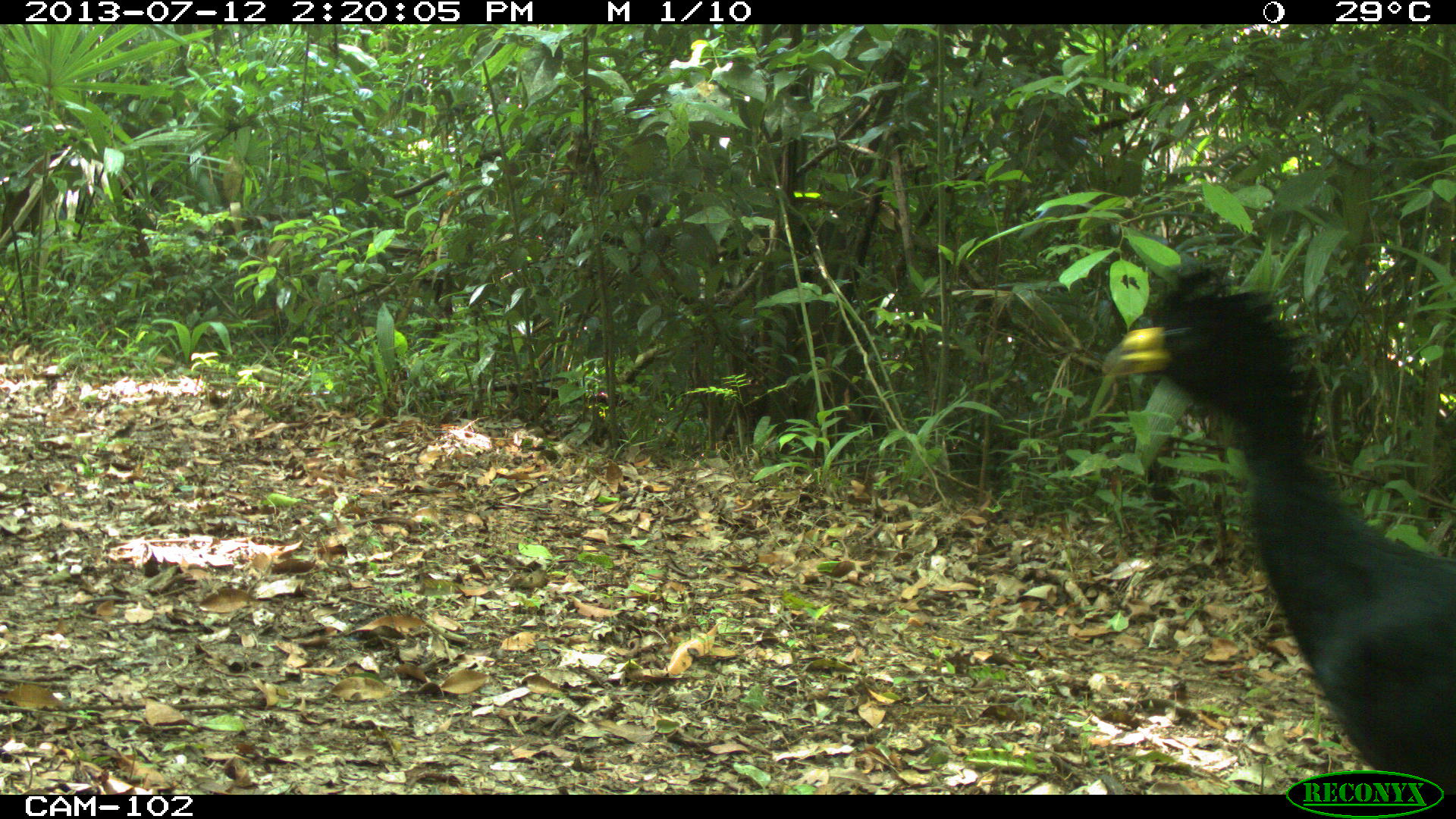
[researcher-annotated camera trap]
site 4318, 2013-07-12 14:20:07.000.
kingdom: Animalia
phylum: Chordata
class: Aves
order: Galliformes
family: Cracidae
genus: Crax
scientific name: Crax rubra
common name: great curassow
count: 1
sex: male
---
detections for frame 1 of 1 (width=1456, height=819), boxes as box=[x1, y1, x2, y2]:
crax rubra: box=[1101, 259, 1456, 797]